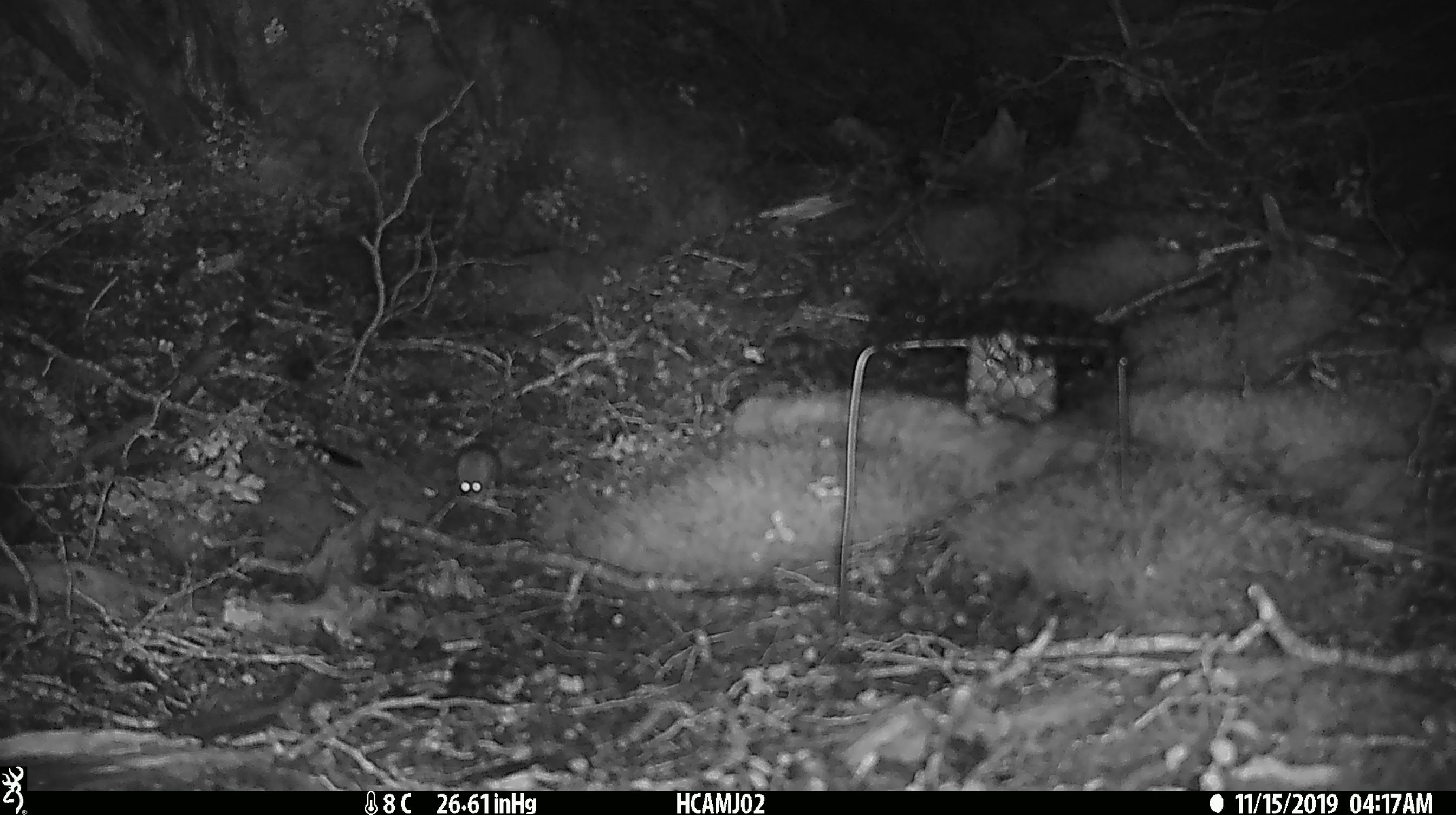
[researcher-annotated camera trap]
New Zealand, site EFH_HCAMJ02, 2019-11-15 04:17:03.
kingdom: Animalia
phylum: Chordata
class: Mammalia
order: Rodentia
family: Muridae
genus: Mus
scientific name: Mus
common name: mouse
Mouse (Mus).